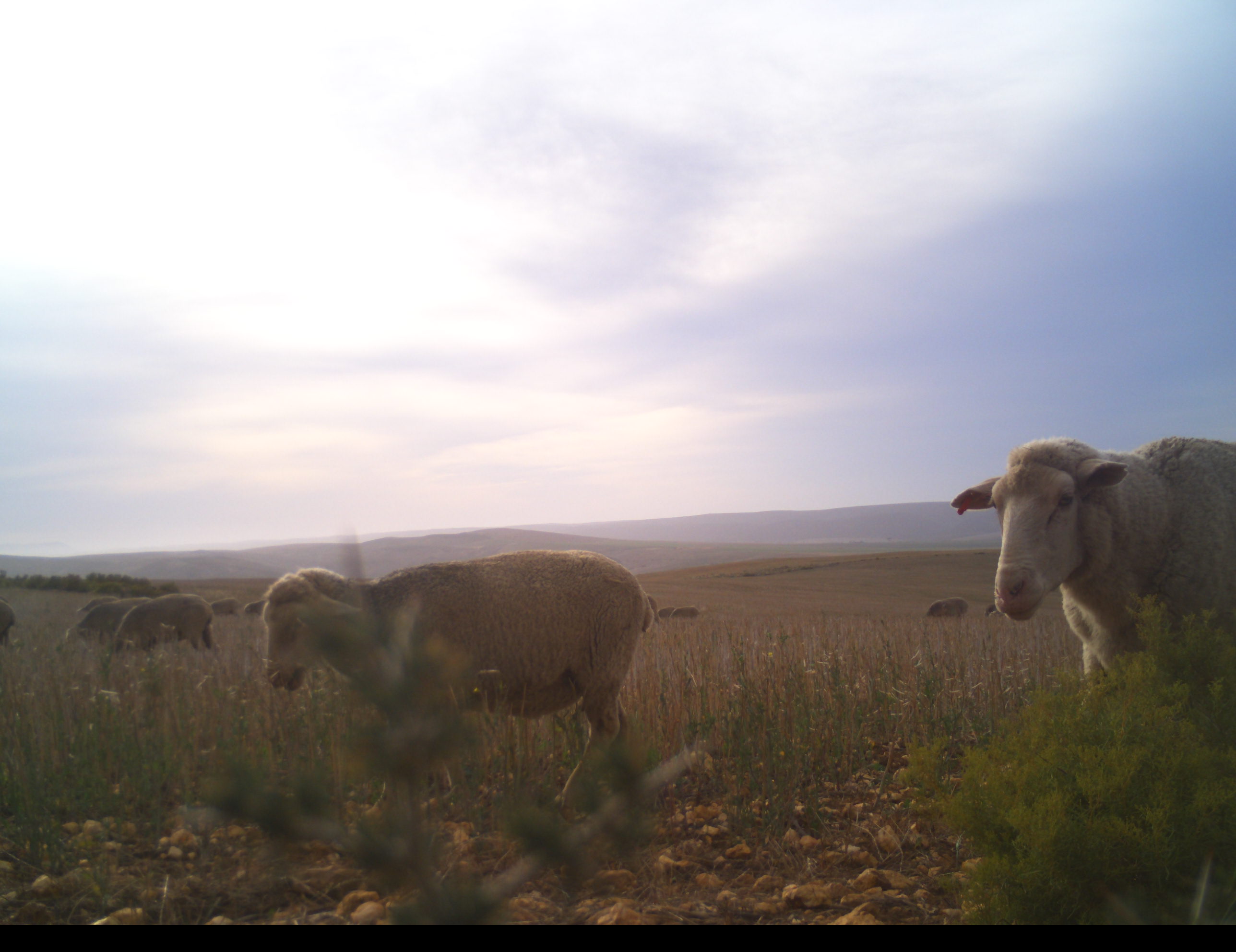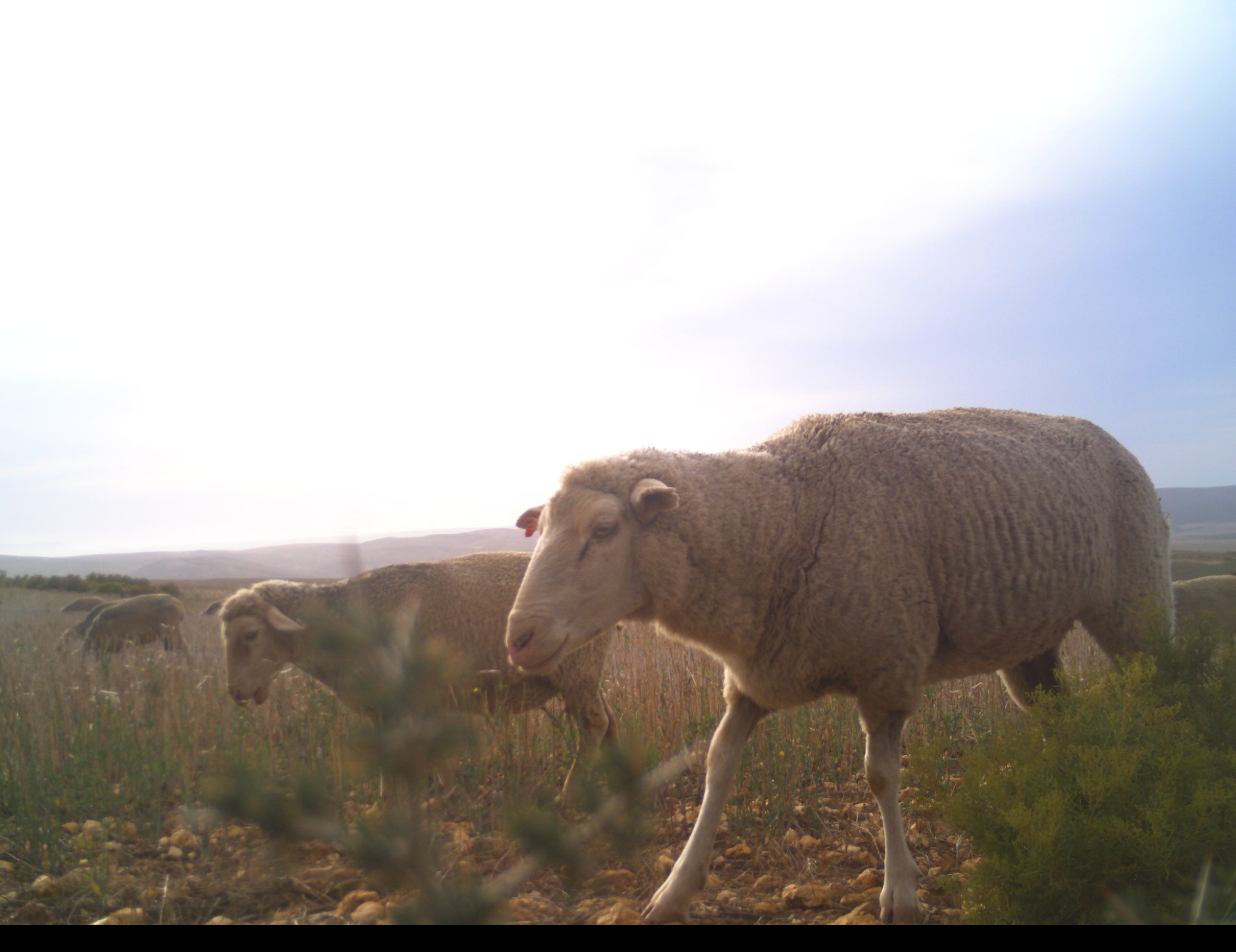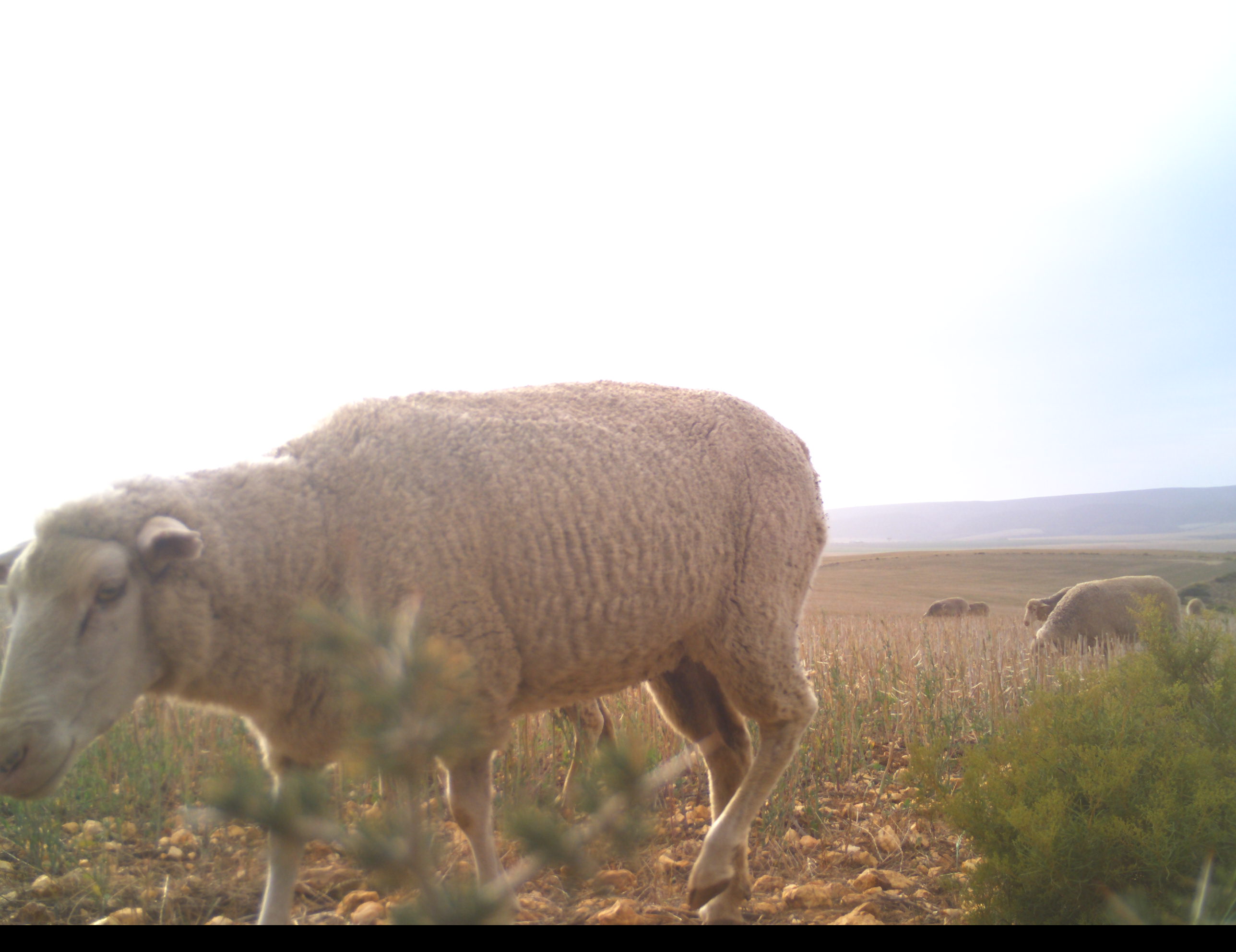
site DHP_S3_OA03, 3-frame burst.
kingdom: Animalia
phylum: Chordata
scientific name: Vertebrata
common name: domestic animal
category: domesticanimal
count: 11-50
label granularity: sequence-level